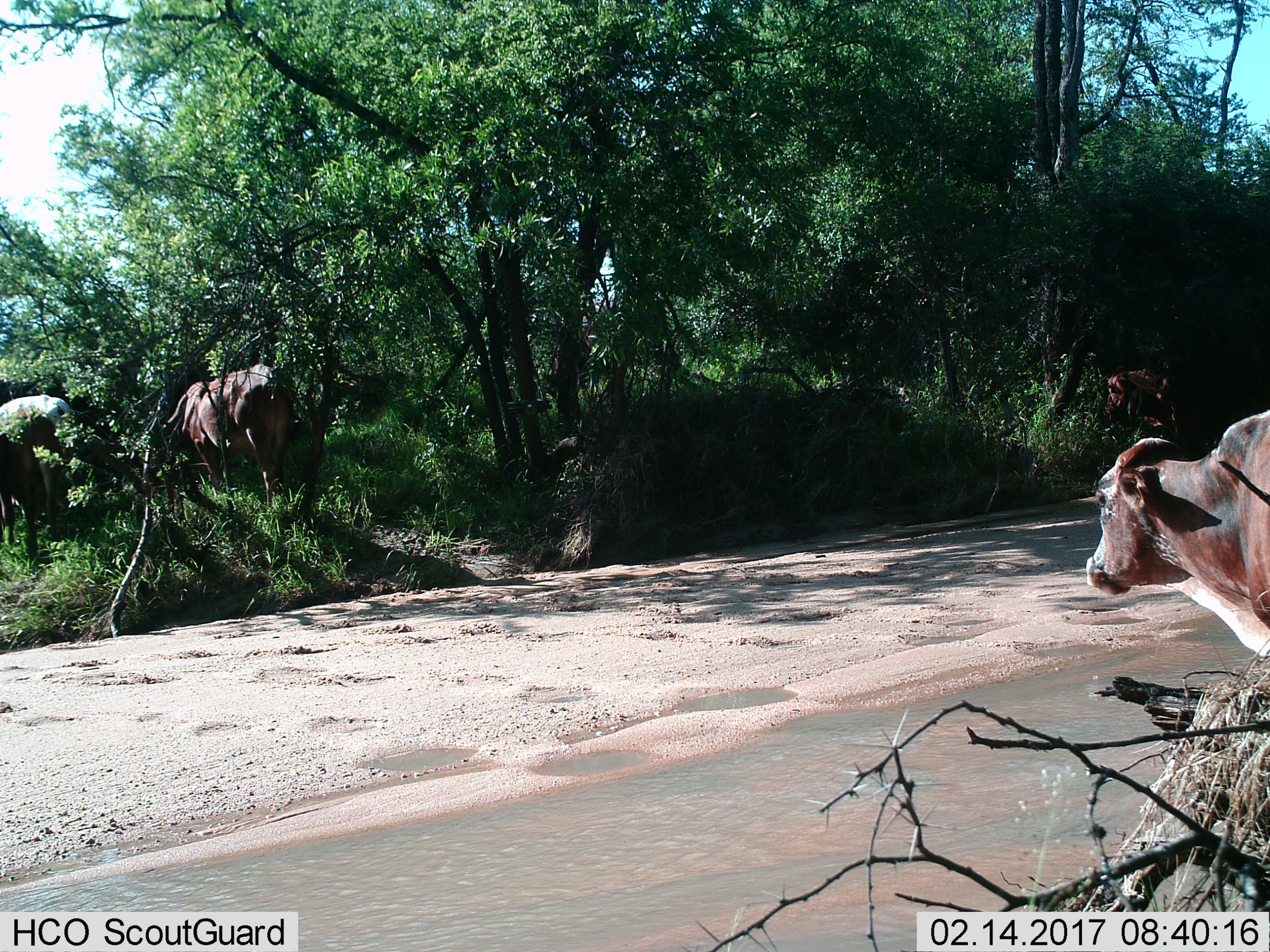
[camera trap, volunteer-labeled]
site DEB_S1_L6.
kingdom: Animalia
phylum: Chordata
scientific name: Vertebrata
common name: domestic animal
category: domesticanimal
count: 4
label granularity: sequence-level